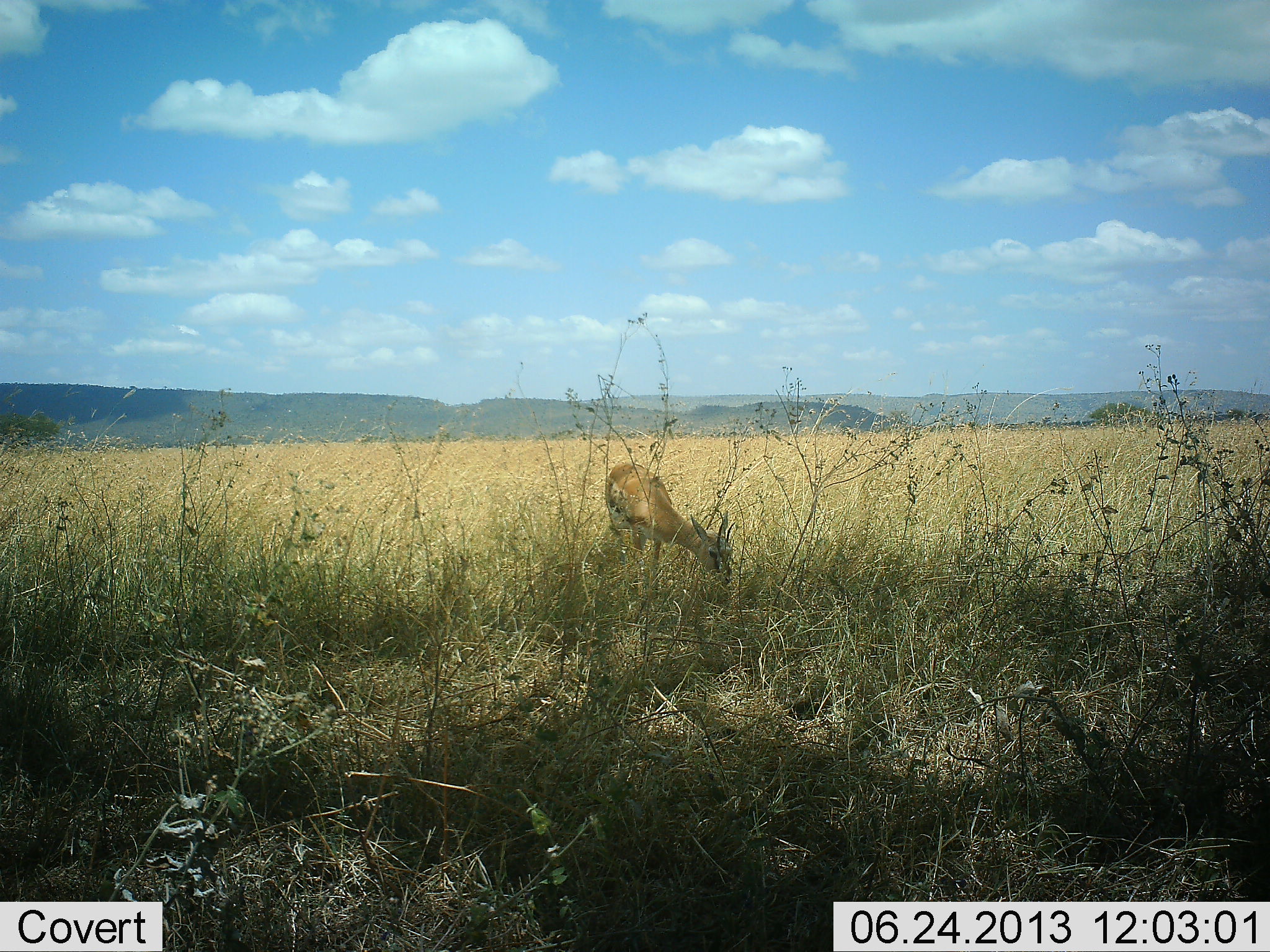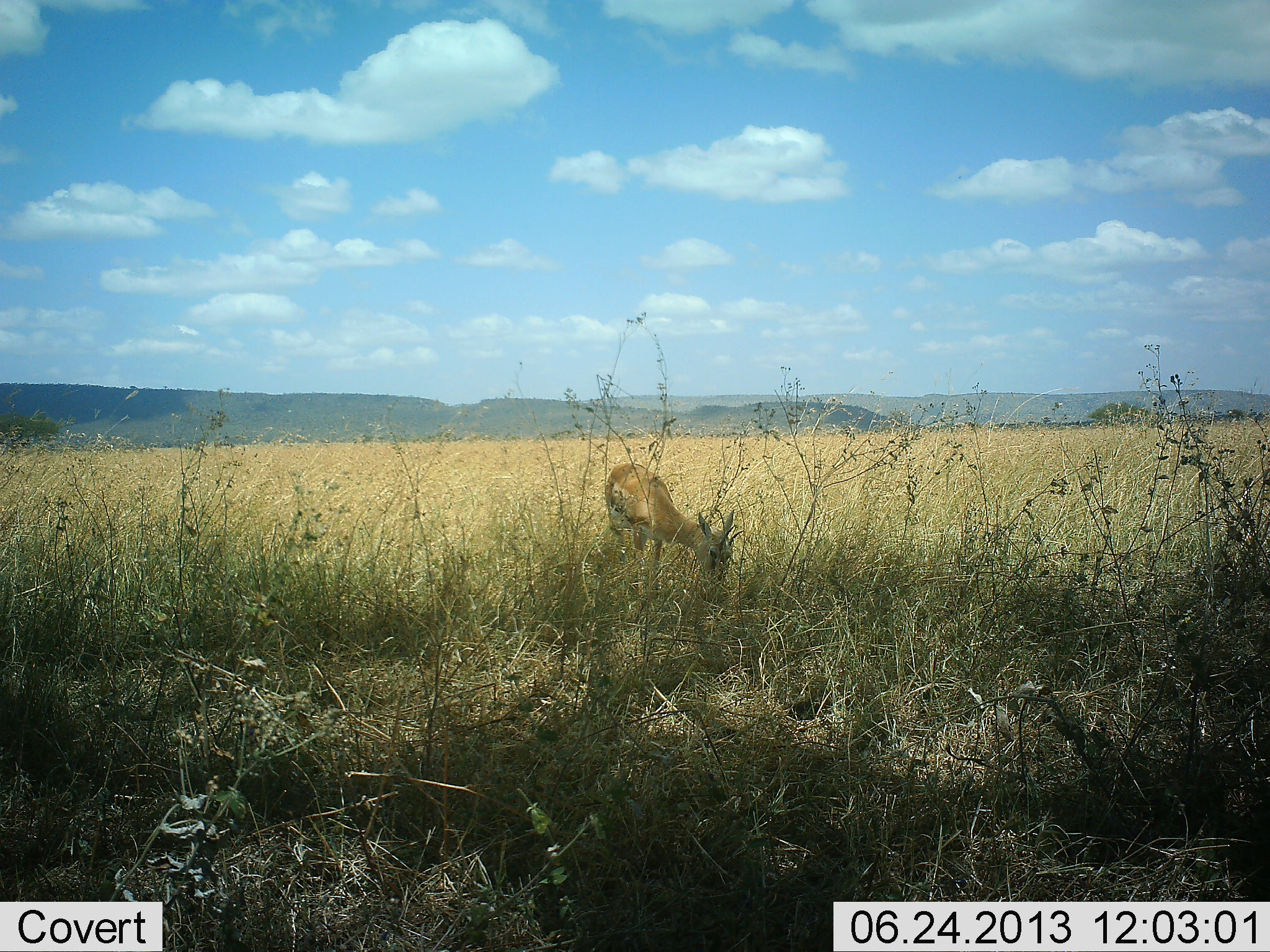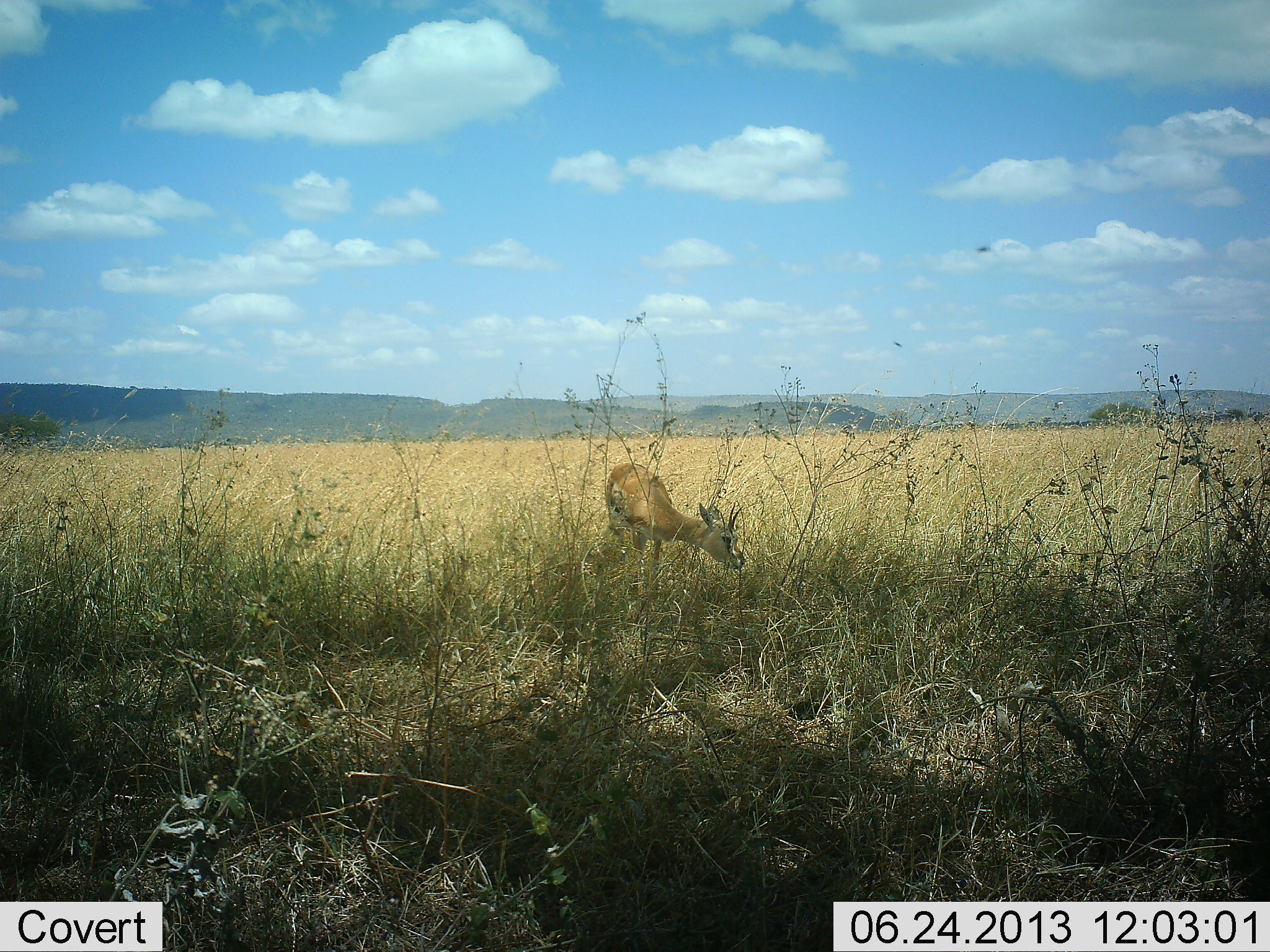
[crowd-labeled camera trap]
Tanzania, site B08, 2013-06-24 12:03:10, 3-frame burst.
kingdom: Animalia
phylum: Chordata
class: Mammalia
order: Artiodactyla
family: Bovidae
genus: Eudorcas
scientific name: Eudorcas thomsonii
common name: thomson's gazelle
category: gazellethomsons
Gazellethomsons (thomson's gazelle) (Eudorcas thomsonii), count 1. Behavior (volunteer vote fractions): standing 15%, resting 0%, moving 0%, interacting 0%. Young present (vote fraction): 0%. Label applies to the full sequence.